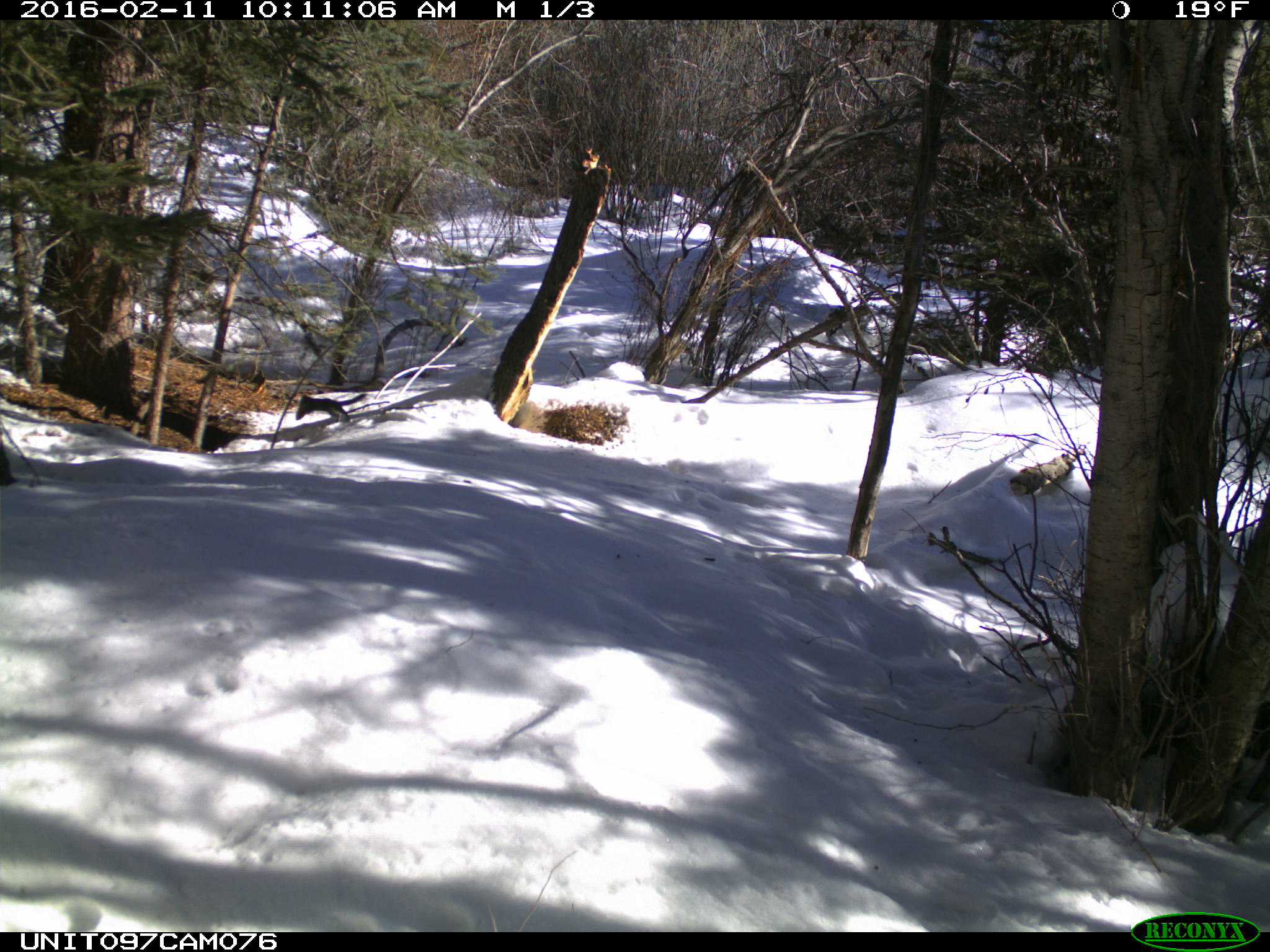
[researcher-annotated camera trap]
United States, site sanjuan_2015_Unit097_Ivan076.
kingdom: Animalia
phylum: Chordata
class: Mammalia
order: Rodentia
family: Sciuridae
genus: Tamiasciurus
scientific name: Tamiasciurus hudsonicus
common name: american red squirrel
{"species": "Tamiasciurus hudsonicus (american red squirrel)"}